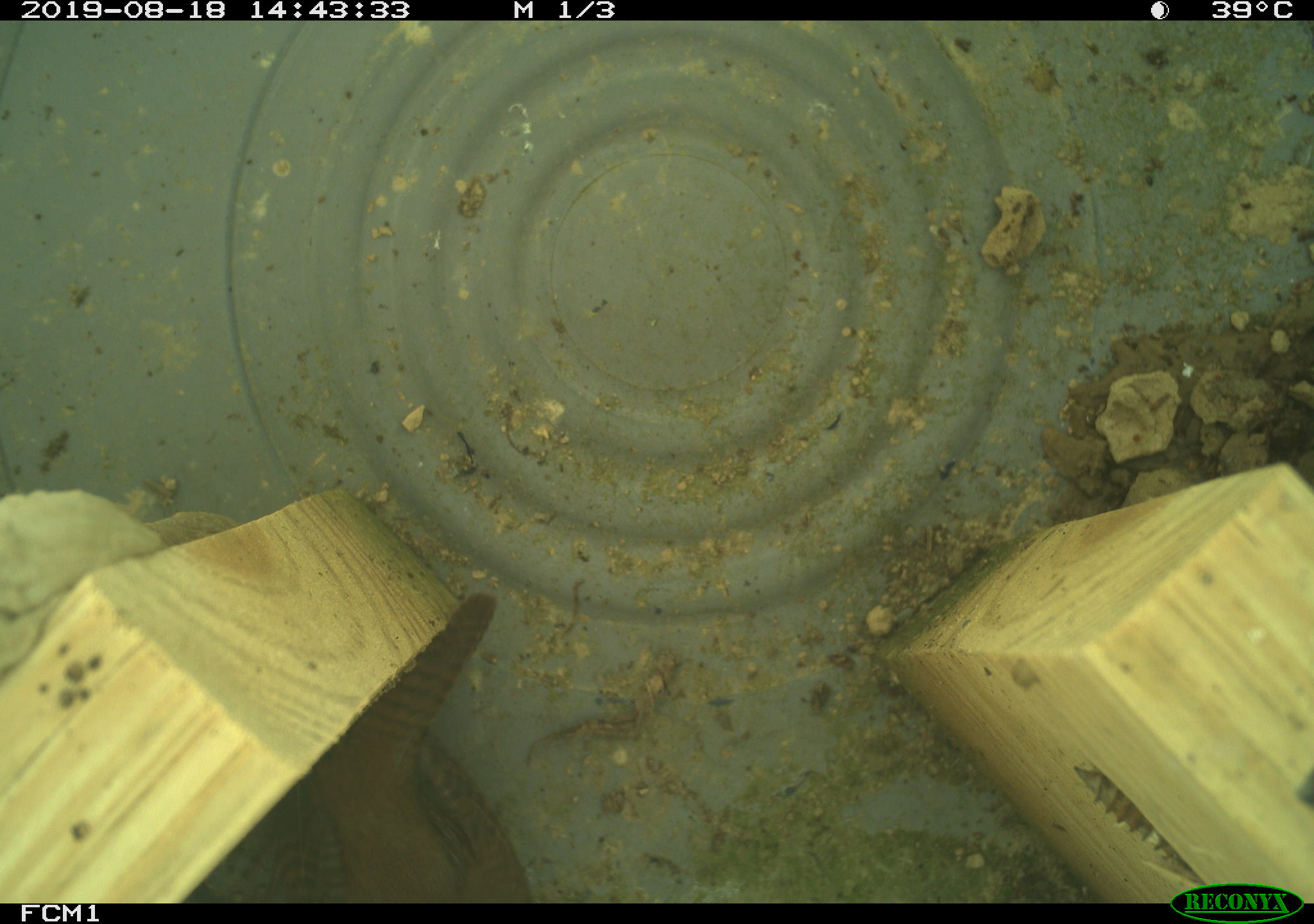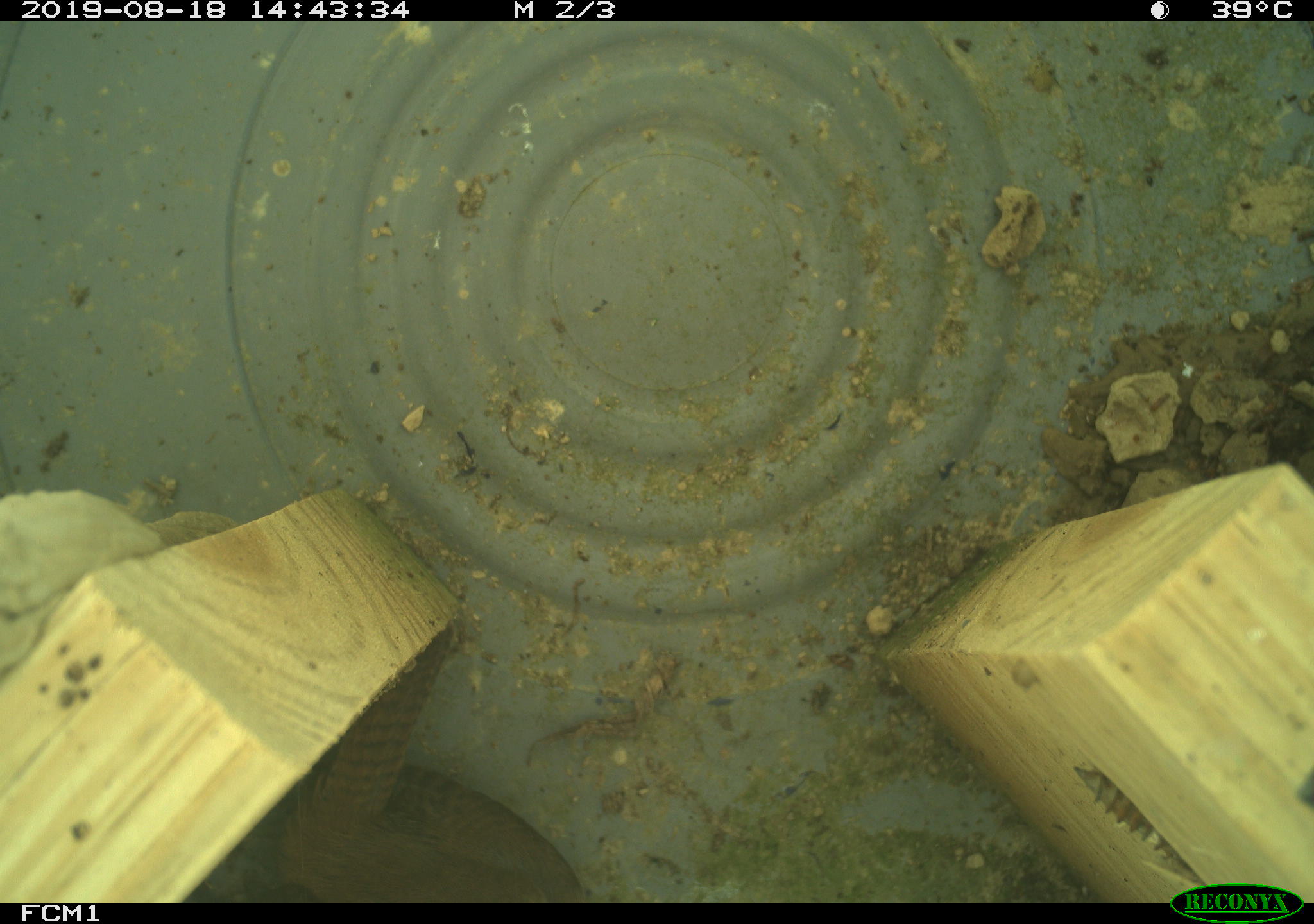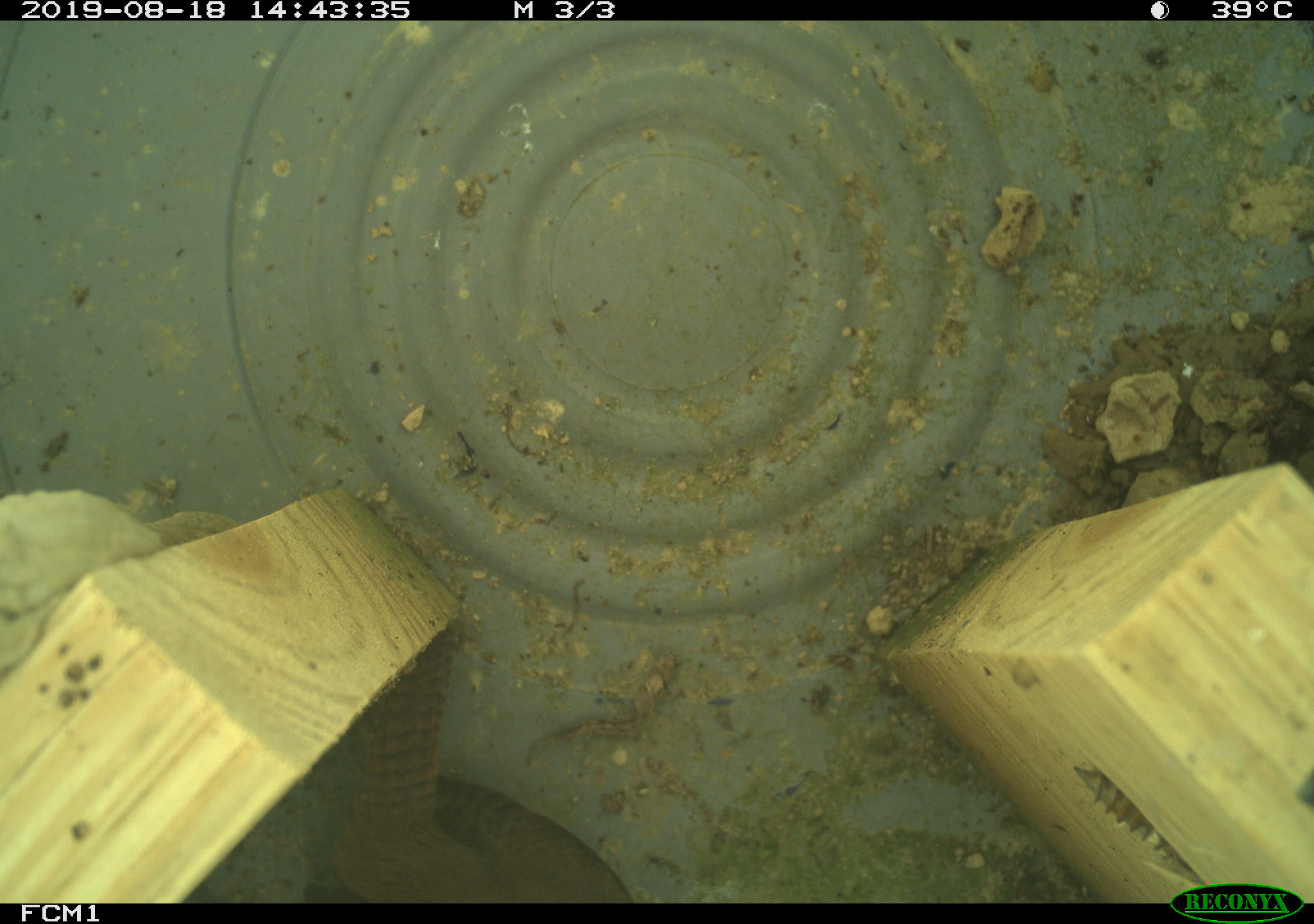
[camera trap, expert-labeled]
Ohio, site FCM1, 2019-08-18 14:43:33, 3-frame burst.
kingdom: Animalia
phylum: Chordata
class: Aves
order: Passeriformes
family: Troglodytidae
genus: Troglodytes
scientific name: Troglodytes aedon aedon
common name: northern house wren